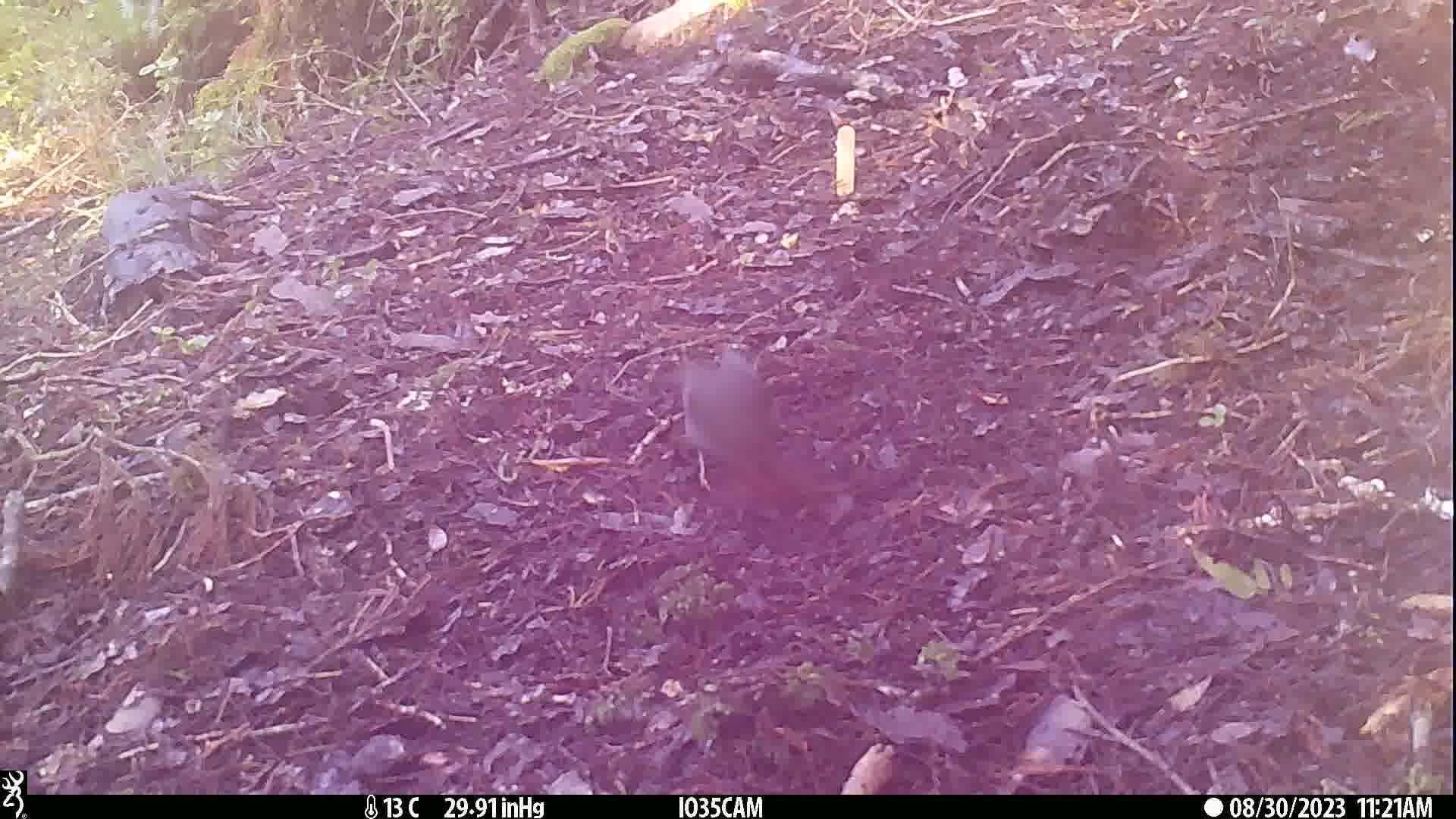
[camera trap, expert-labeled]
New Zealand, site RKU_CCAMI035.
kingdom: Animalia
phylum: Chordata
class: Aves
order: Passeriformes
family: Turdidae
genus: Turdus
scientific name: Turdus merula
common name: eurasian blackbird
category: blackbird